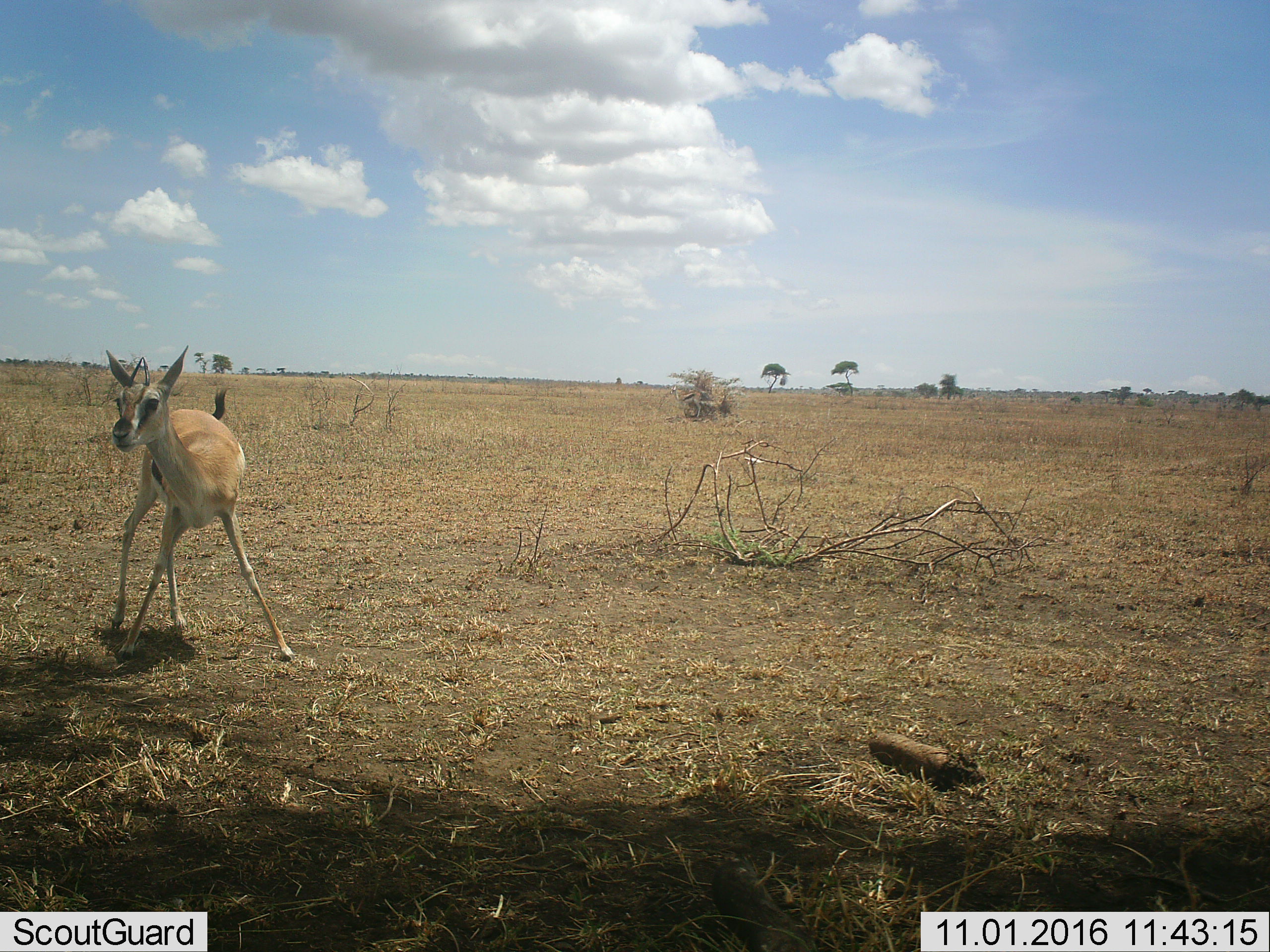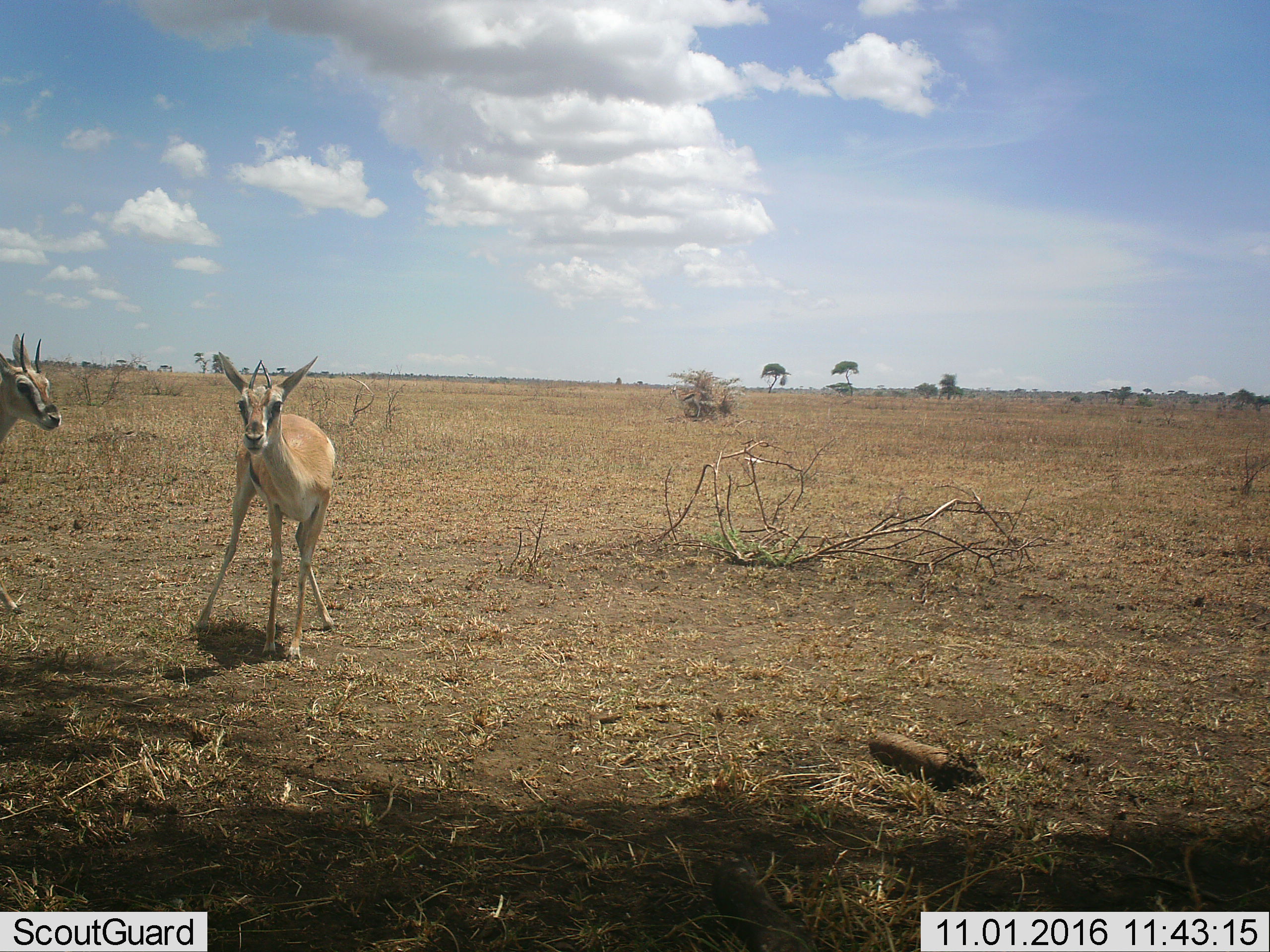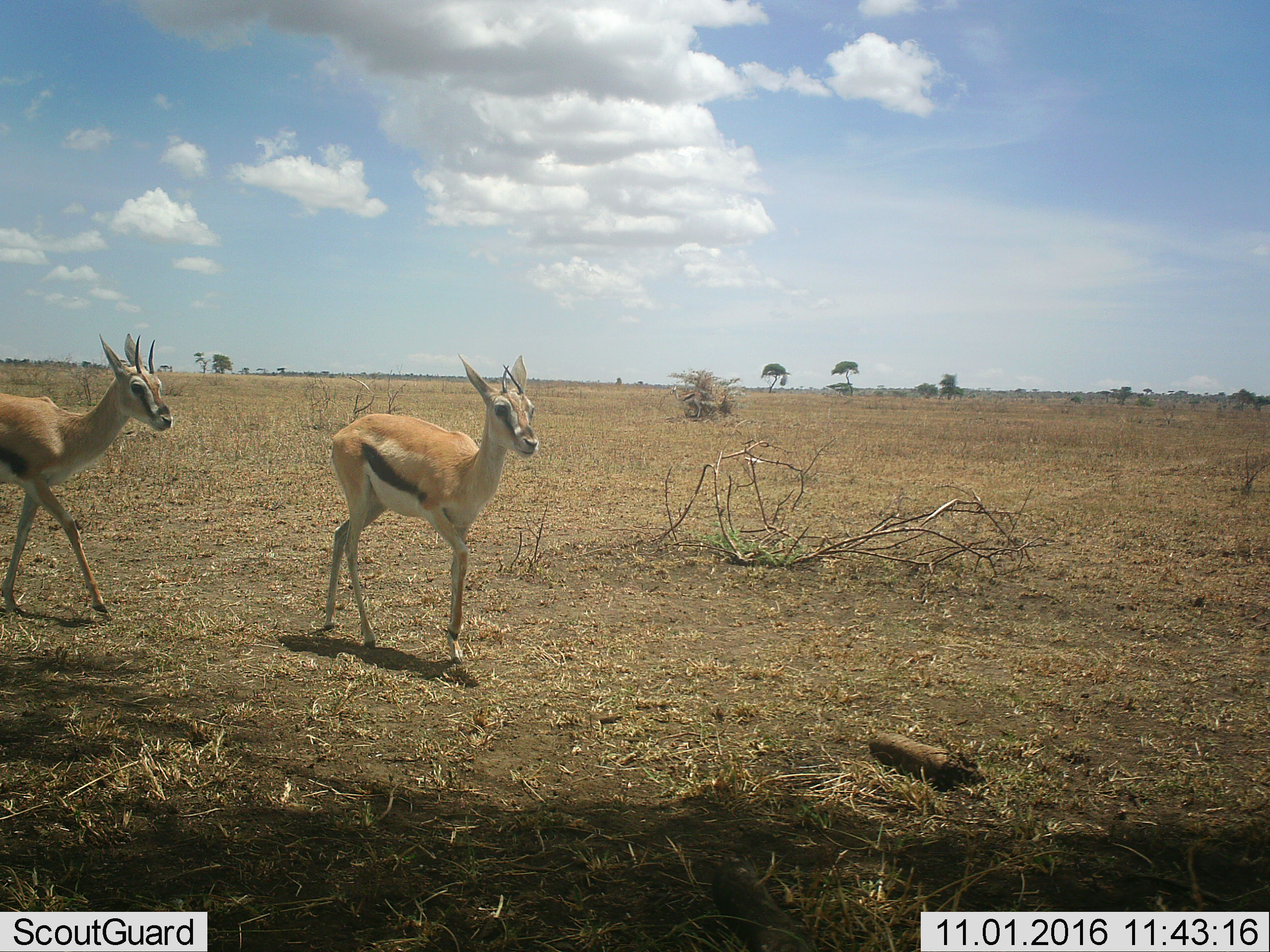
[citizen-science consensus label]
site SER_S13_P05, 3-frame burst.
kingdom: Animalia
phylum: Chordata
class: Mammalia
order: Artiodactyla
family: Bovidae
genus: Eudorcas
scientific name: Eudorcas thomsonii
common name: thomson's gazelle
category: gazellethomsons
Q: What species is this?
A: Gazellethomsons (thomson's gazelle) (Eudorcas thomsonii).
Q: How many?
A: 1.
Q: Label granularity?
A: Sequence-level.